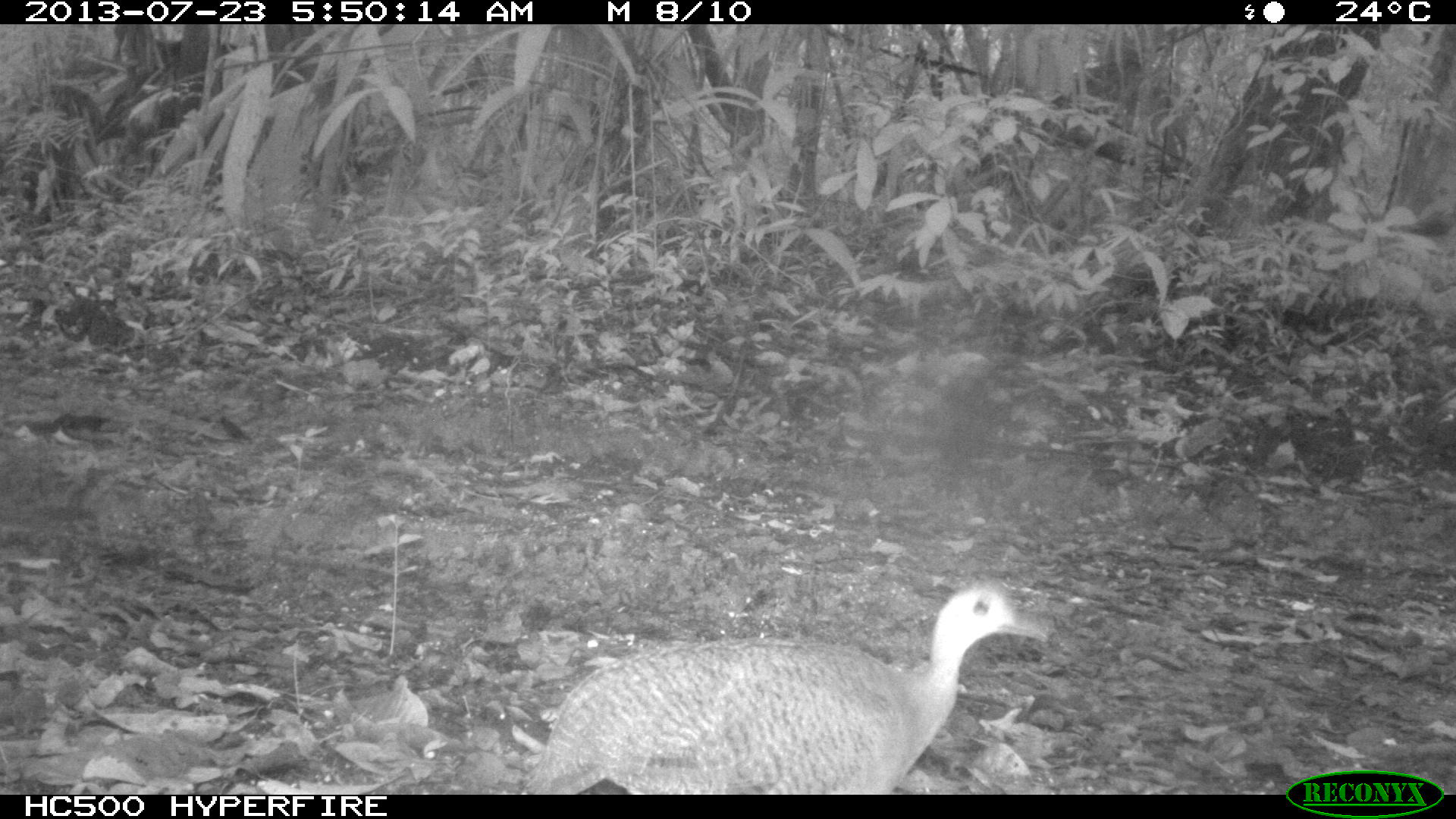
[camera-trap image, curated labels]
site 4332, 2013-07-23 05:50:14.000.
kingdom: Animalia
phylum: Chordata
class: Aves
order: Tinamiformes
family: Tinamidae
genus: Tinamus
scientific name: Tinamus major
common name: great tinamou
Tinamus major (great tinamou), count 1.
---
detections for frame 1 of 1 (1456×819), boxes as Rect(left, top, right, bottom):
tinamus major: Rect(520, 585, 1050, 795)